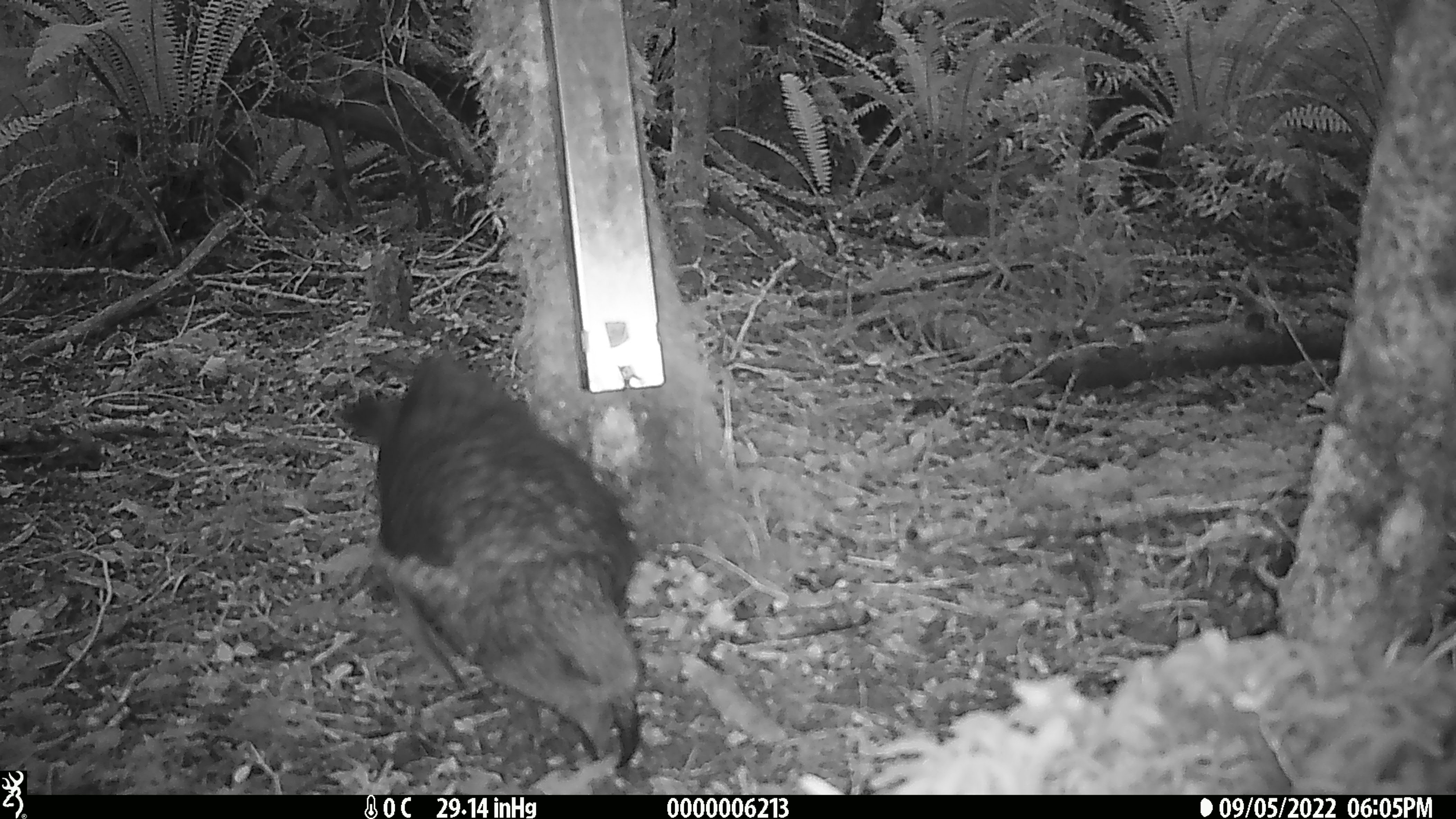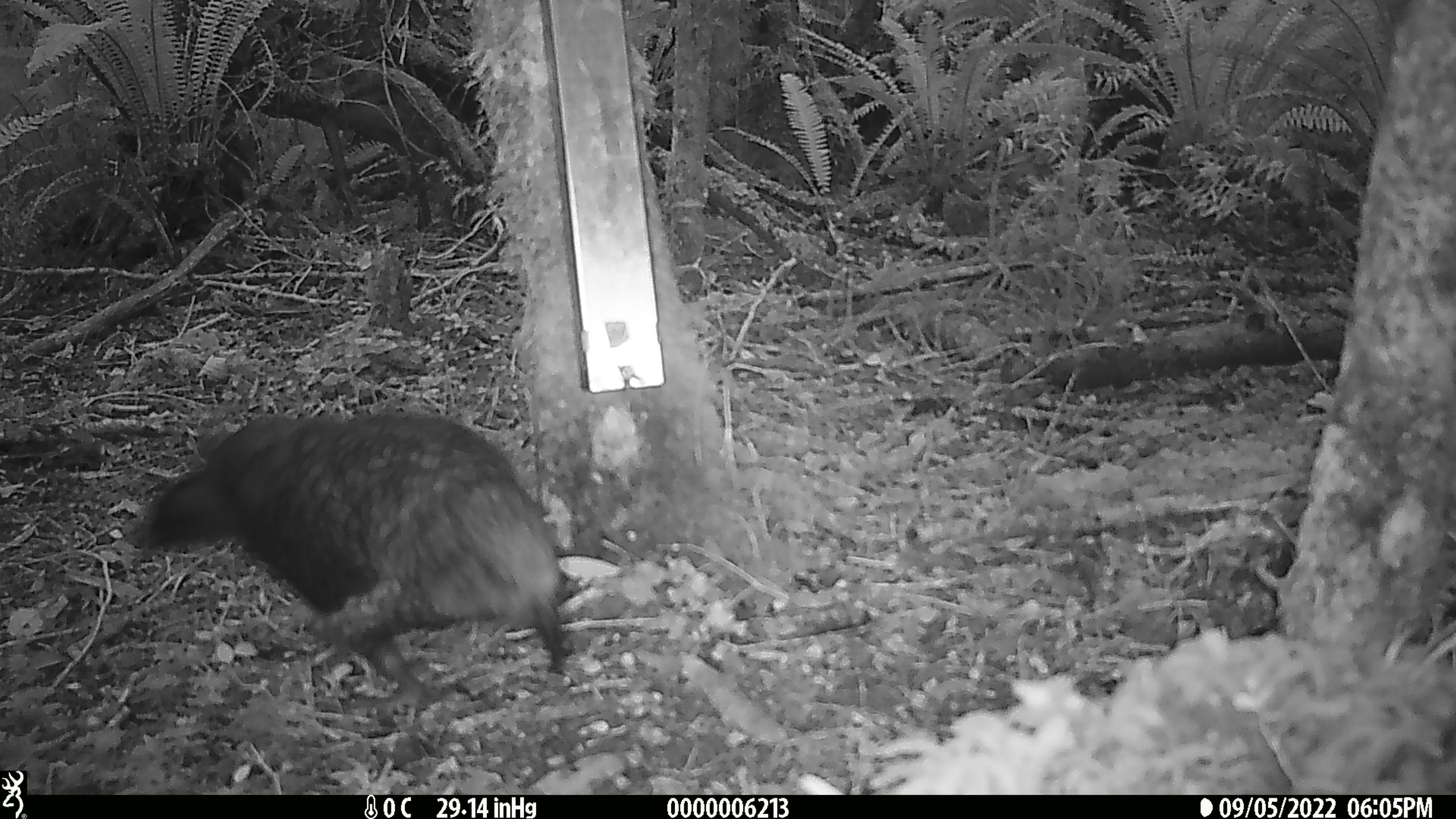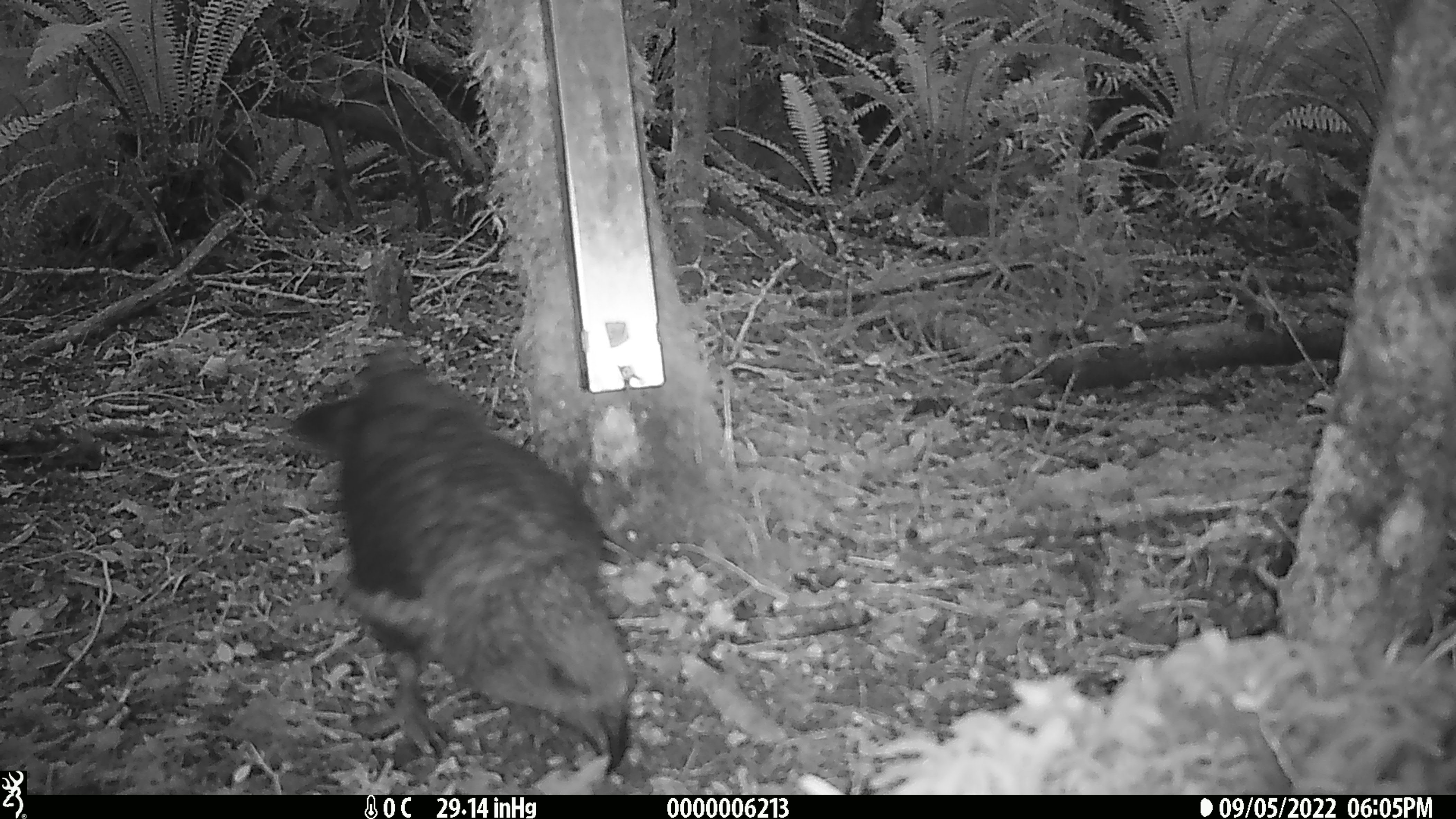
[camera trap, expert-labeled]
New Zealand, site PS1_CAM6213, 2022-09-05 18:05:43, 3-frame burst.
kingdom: Animalia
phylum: Chordata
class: Aves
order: Psittaciformes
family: Strigopidae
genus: Nestor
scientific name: Nestor notabilis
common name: kea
Kea (Nestor notabilis).